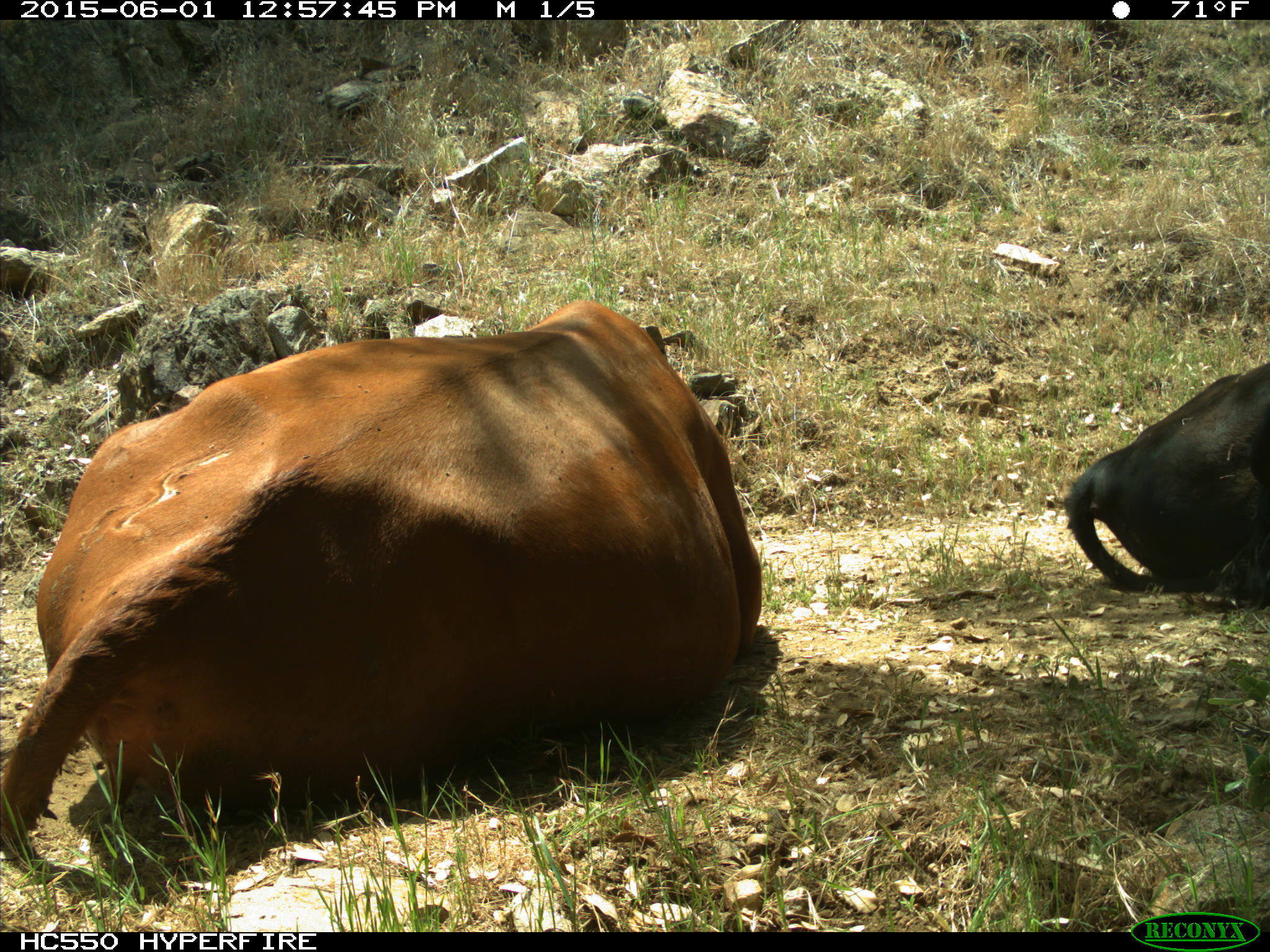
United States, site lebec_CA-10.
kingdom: Animalia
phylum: Chordata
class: Mammalia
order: Artiodactyla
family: Bovidae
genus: Bos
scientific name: Bos taurus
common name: domestic cow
Bos taurus (domestic cow).